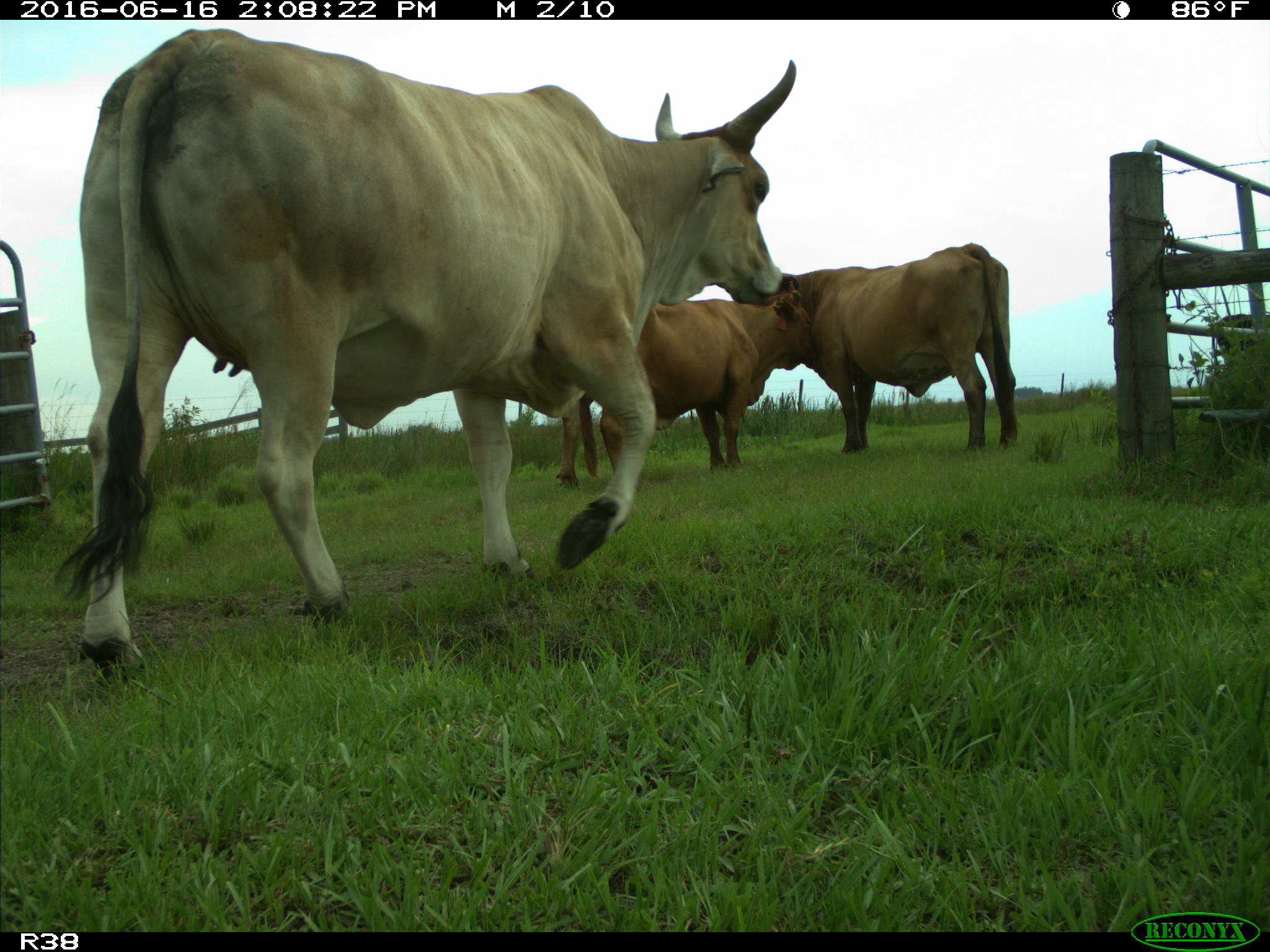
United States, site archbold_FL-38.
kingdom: Animalia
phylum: Chordata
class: Mammalia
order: Artiodactyla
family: Bovidae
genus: Bos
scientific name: Bos taurus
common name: domestic cow